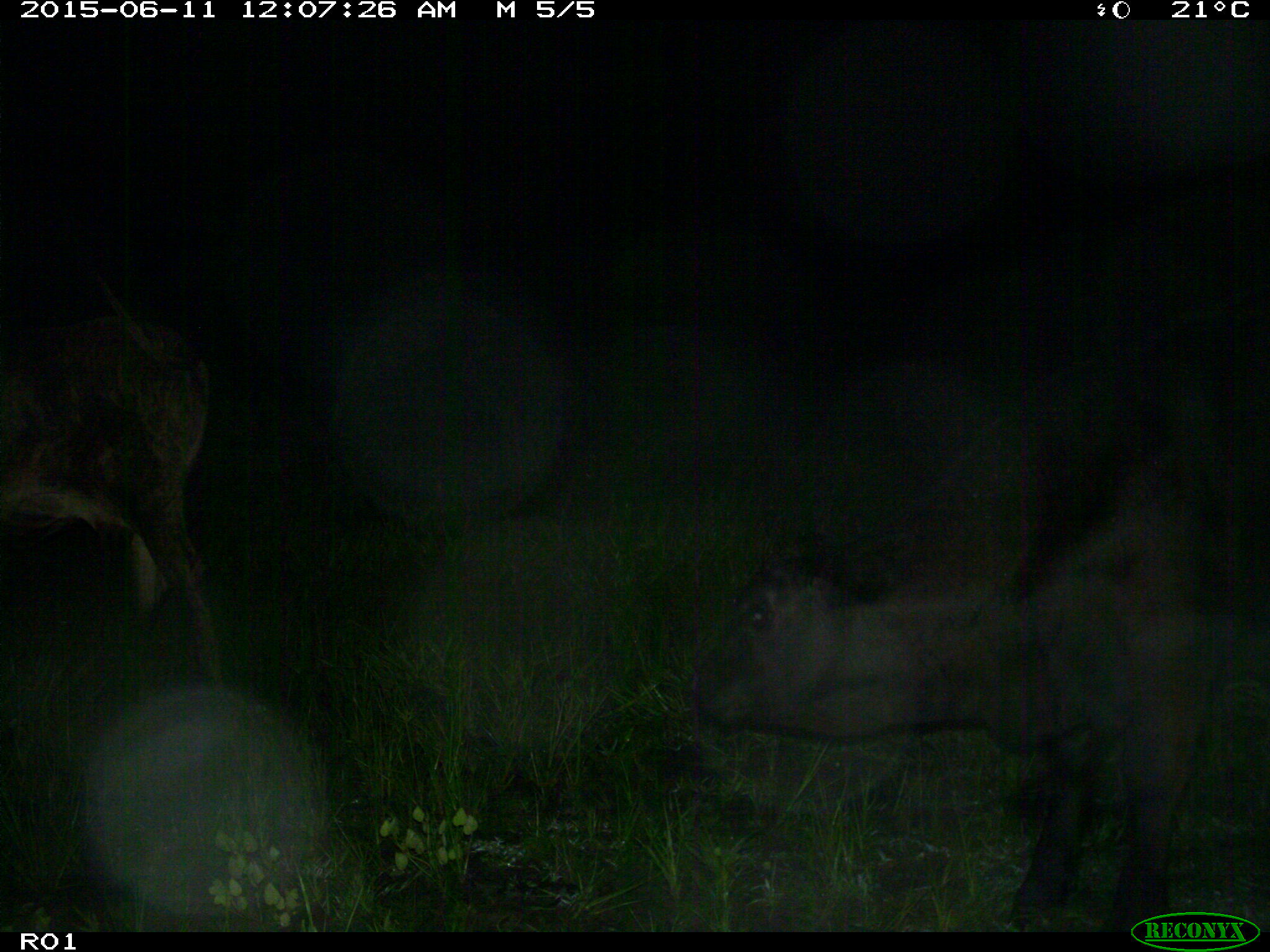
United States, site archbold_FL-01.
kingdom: Animalia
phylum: Chordata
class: Mammalia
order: Artiodactyla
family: Bovidae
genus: Bos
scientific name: Bos taurus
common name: domestic cow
Bos taurus (domestic cow).